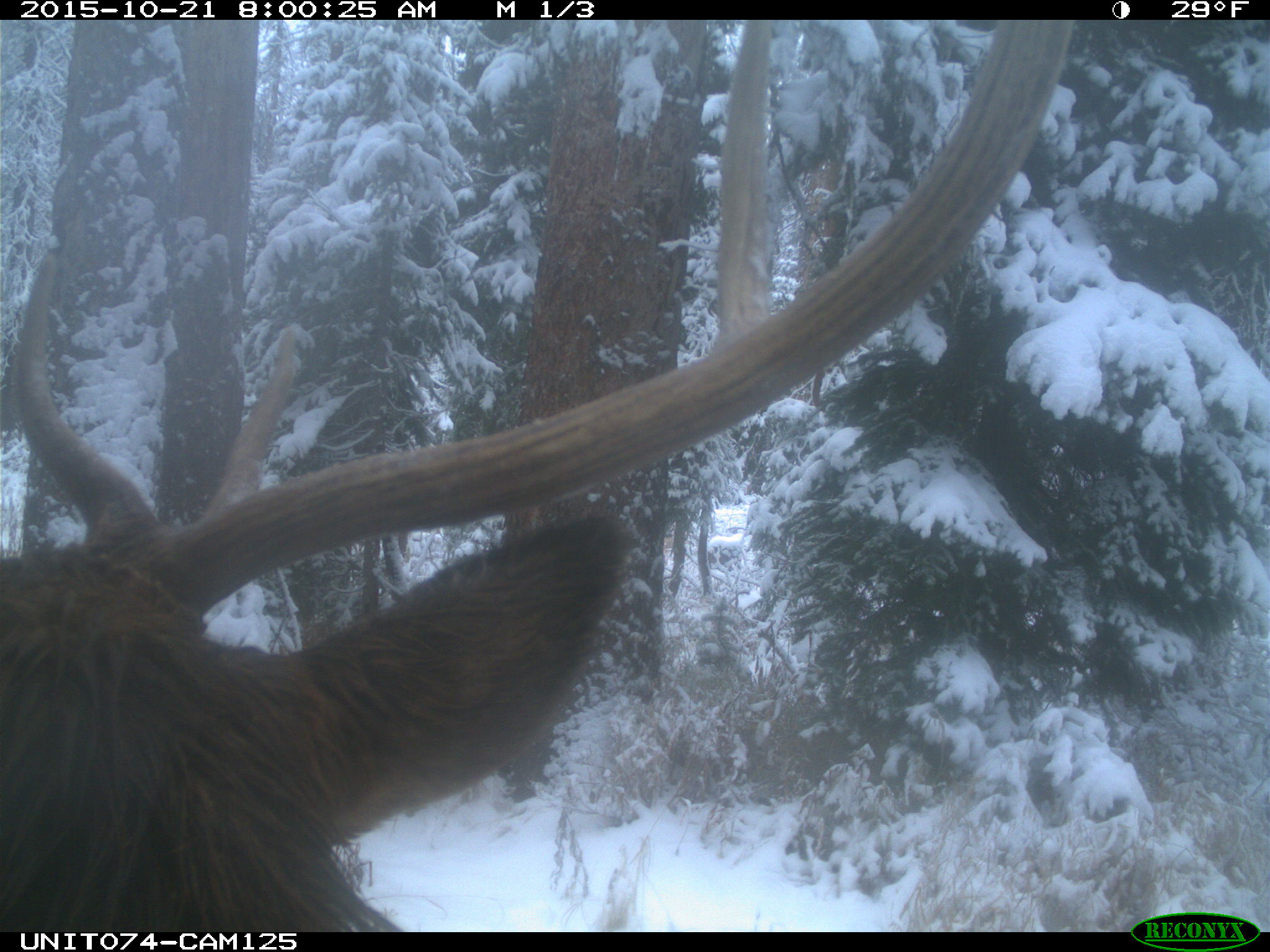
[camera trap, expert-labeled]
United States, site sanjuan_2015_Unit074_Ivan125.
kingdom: Animalia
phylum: Chordata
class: Mammalia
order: Artiodactyla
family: Cervidae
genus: Cervus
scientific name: Cervus elaphus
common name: red deer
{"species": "Cervus elaphus (red deer)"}